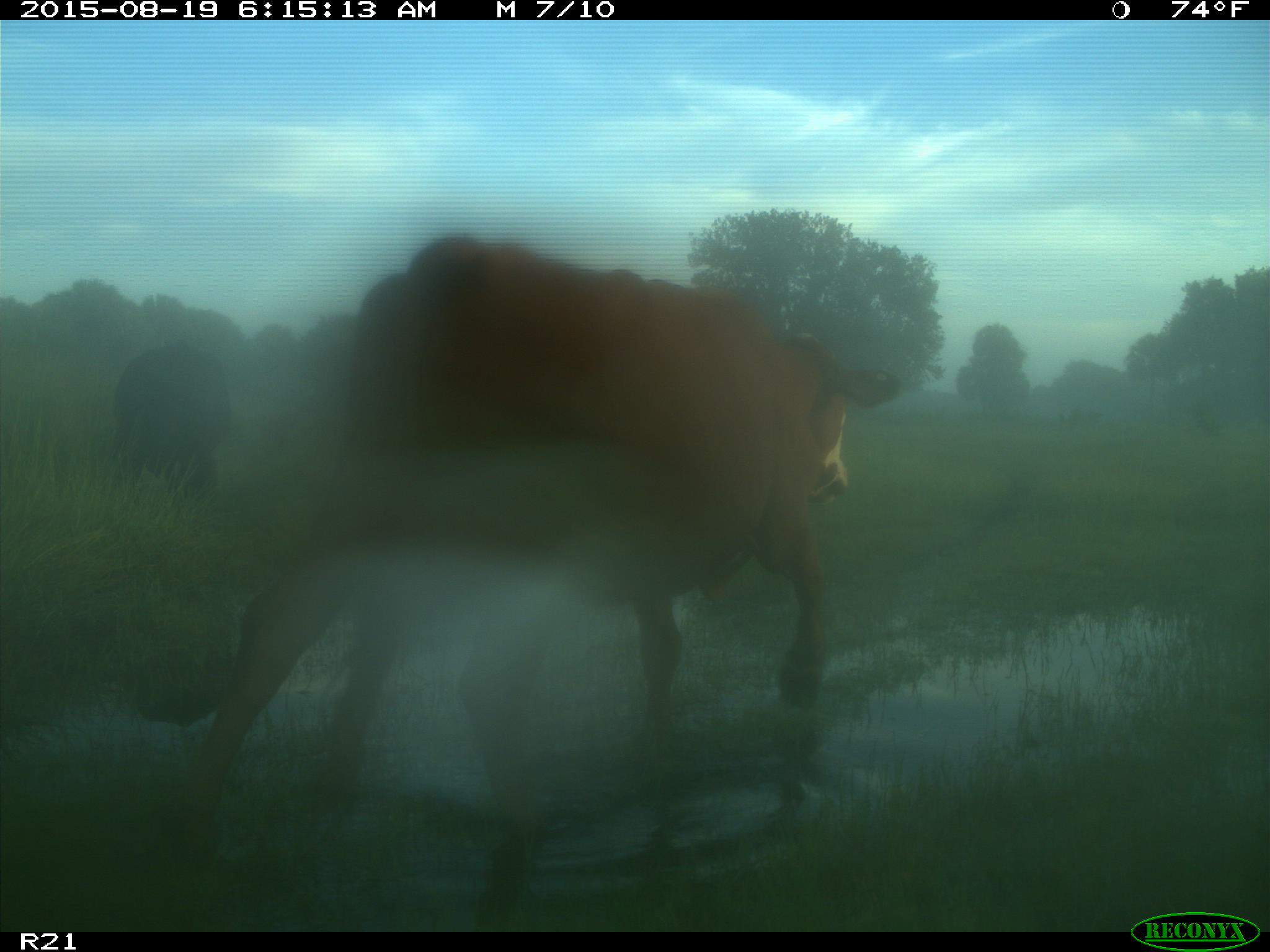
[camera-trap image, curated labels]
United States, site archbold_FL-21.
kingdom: Animalia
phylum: Chordata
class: Mammalia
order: Artiodactyla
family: Bovidae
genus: Bos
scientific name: Bos taurus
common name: domestic cow